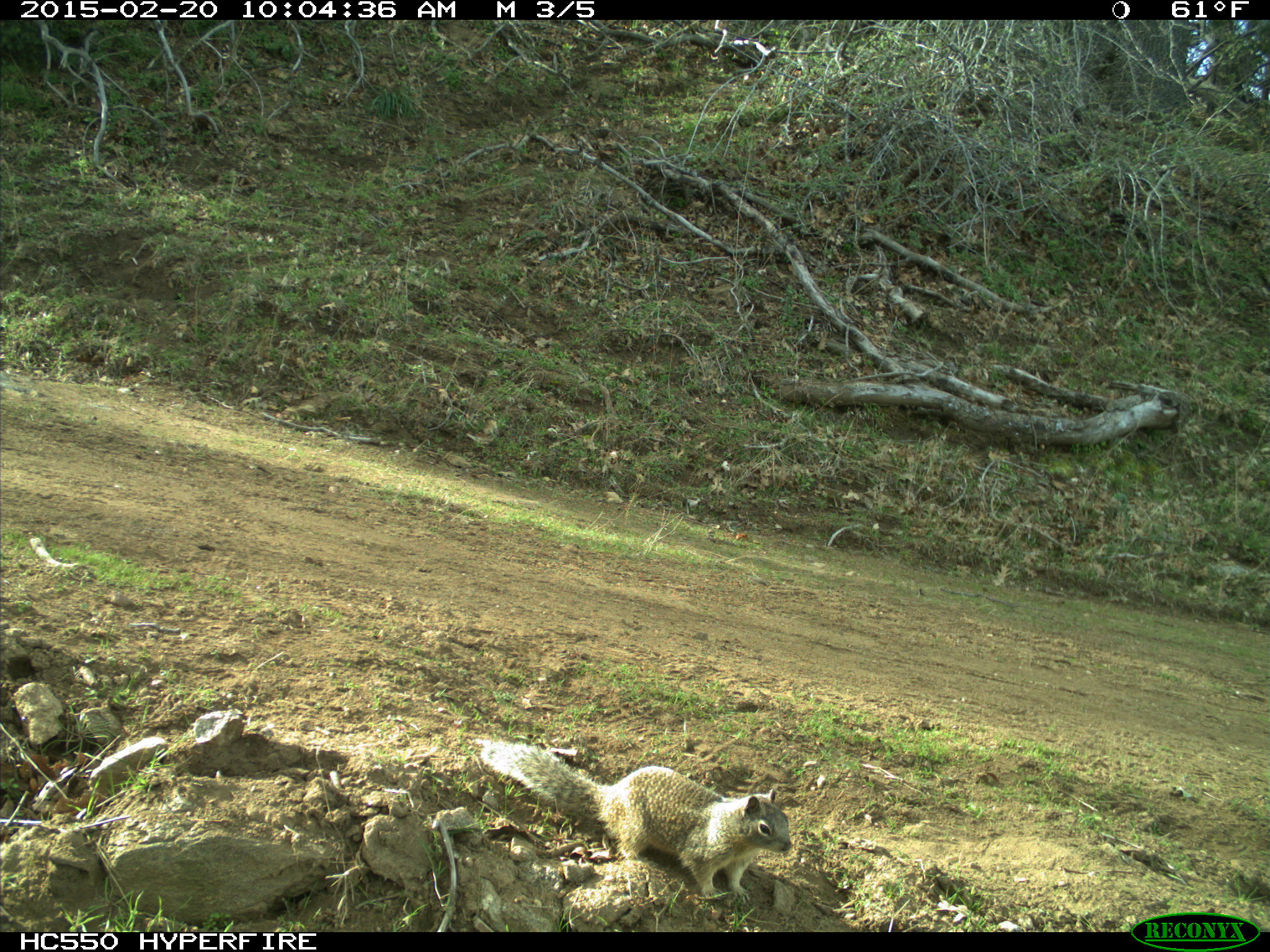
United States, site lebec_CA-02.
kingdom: Animalia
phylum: Chordata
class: Mammalia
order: Rodentia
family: Sciuridae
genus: Otospermophilus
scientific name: Otospermophilus beecheyi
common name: california ground squirrel